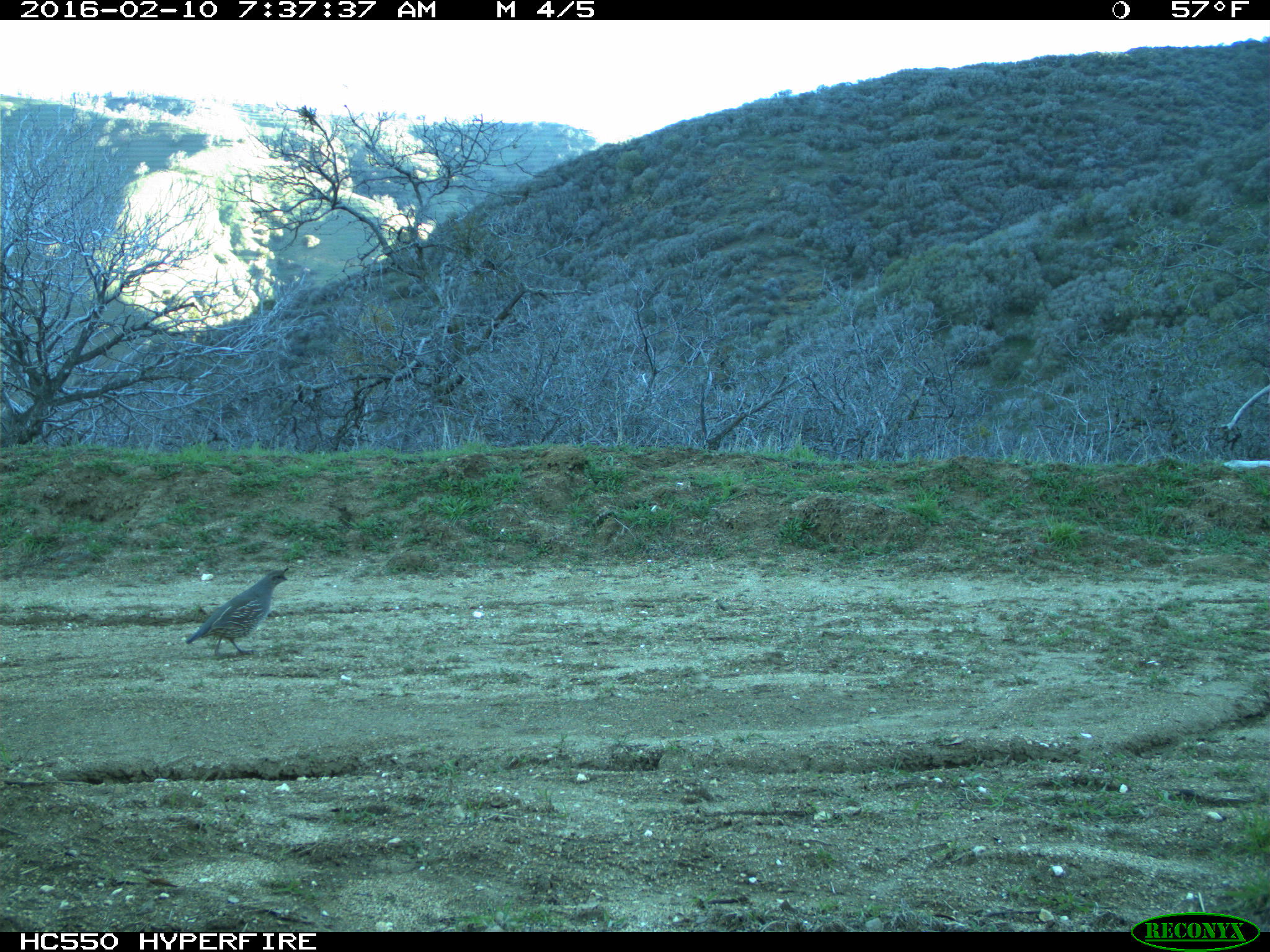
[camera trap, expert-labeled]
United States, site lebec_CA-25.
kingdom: Animalia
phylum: Chordata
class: Aves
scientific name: Aves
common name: birds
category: unidentified bird